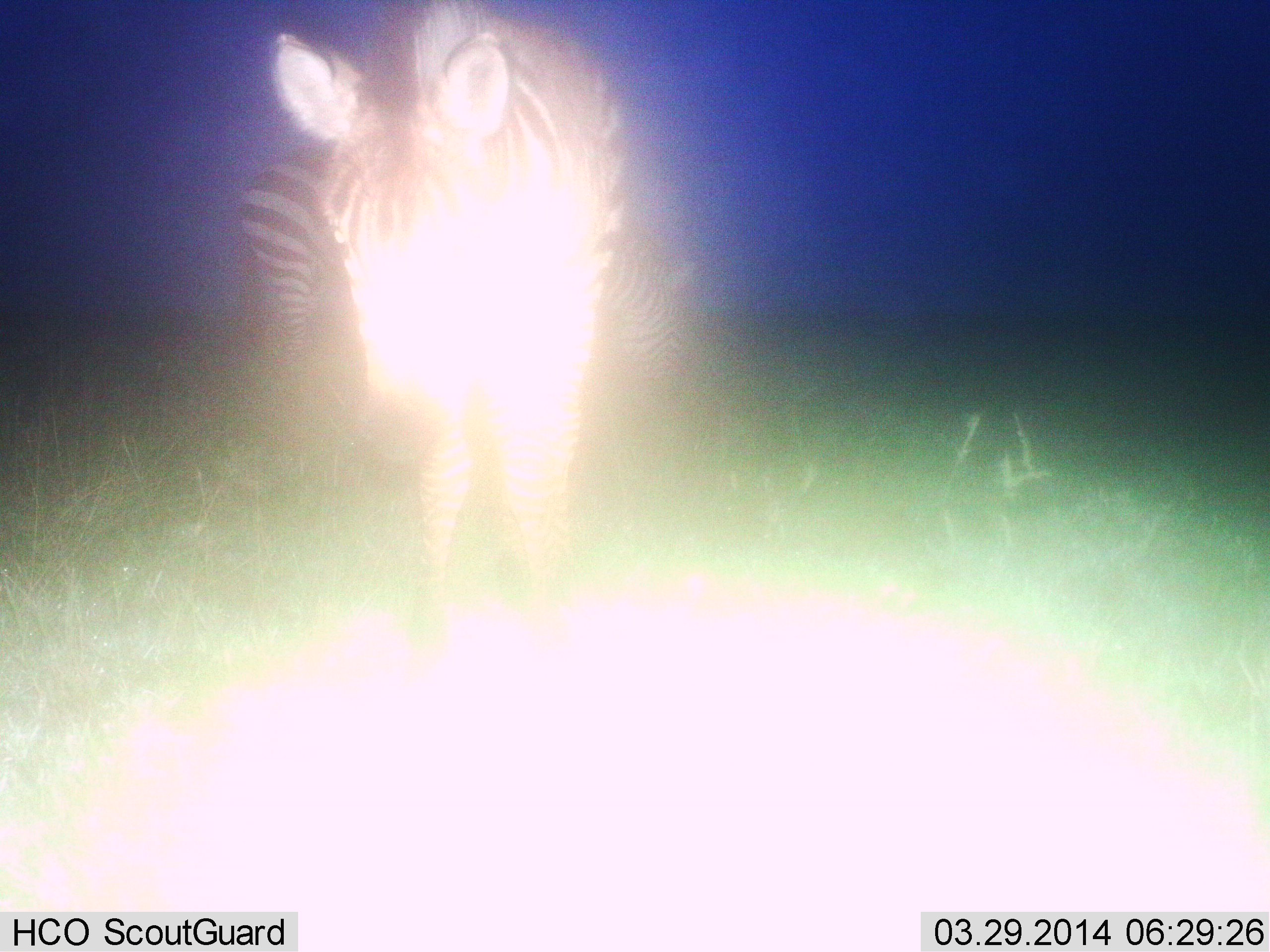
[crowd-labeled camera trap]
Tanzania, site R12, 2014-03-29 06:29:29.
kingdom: Animalia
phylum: Chordata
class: Mammalia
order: Perissodactyla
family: Equidae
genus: Equus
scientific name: Equus quagga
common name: plains zebra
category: zebra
Zebra (plains zebra) (Equus quagga), count 2. Behavior (volunteer vote fractions): standing 80%, resting 0%, moving 20%, interacting 0%. Young present (vote fraction): 0%. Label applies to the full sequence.